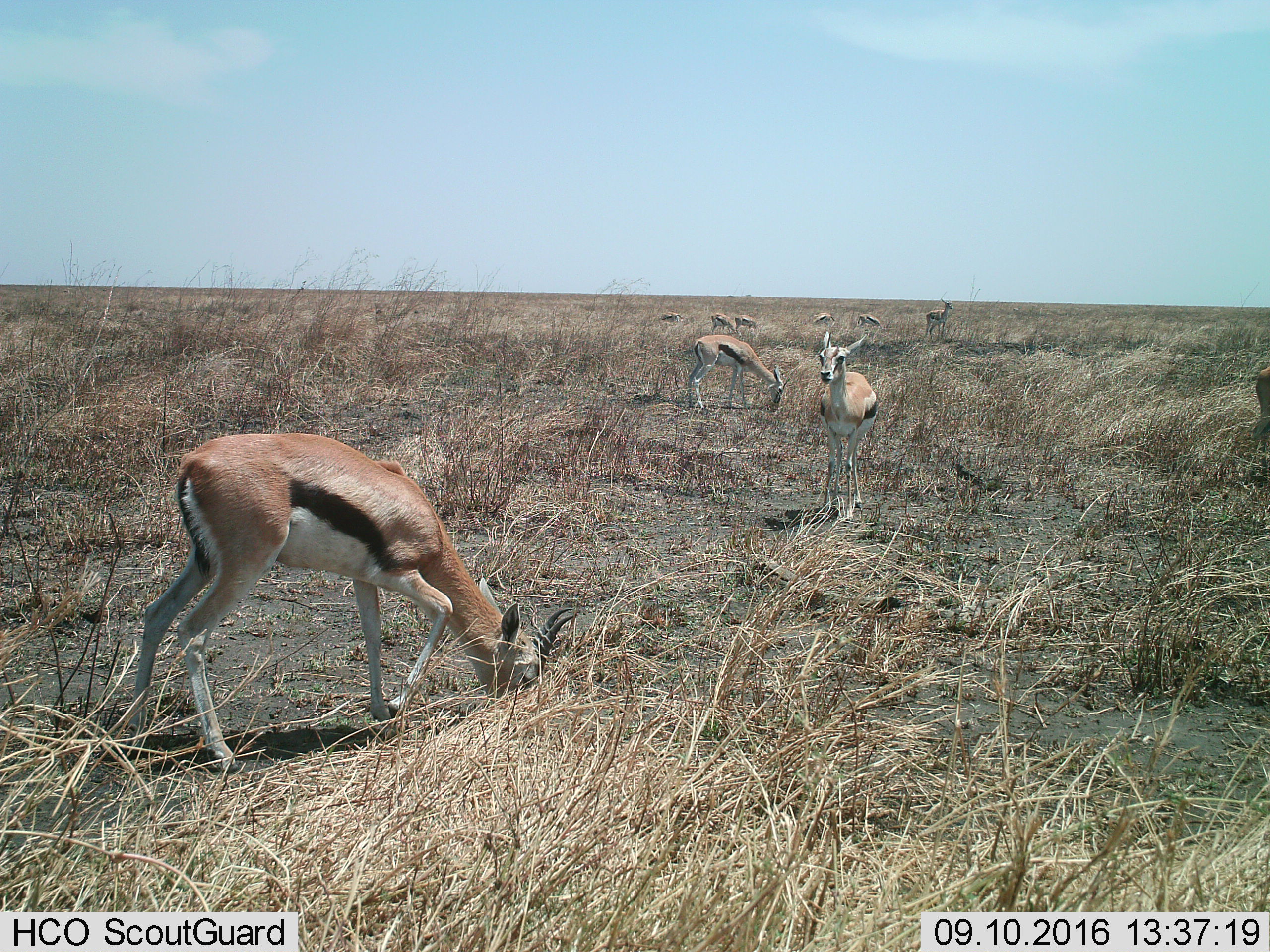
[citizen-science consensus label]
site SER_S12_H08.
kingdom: Animalia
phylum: Chordata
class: Mammalia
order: Artiodactyla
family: Bovidae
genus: Eudorcas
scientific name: Eudorcas thomsonii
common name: thomson's gazelle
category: gazellethomsons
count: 10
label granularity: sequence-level